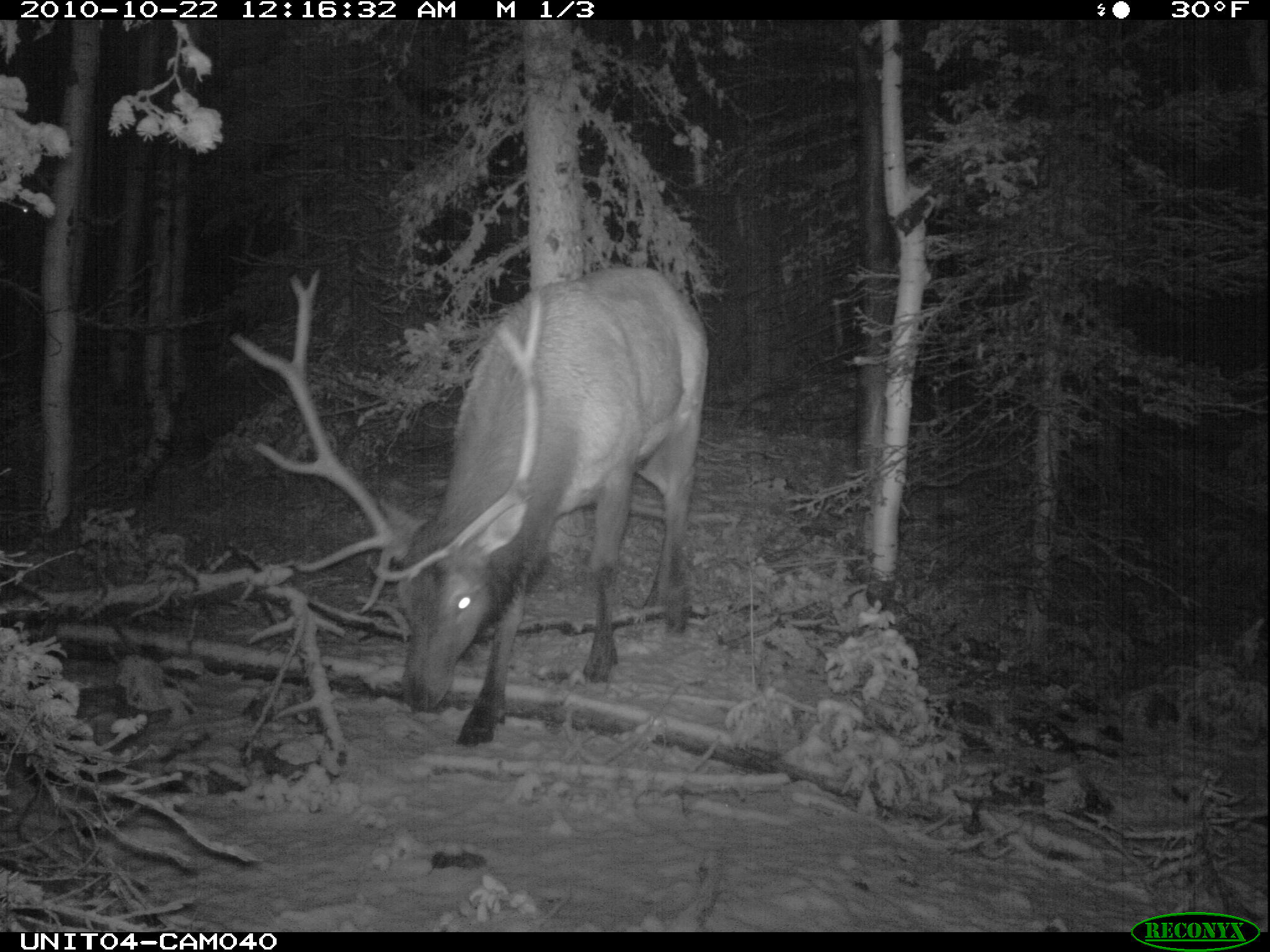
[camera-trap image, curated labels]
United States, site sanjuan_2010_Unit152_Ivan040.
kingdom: Animalia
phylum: Chordata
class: Mammalia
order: Artiodactyla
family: Cervidae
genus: Cervus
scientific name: Cervus elaphus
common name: red deer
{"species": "Cervus elaphus (red deer)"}